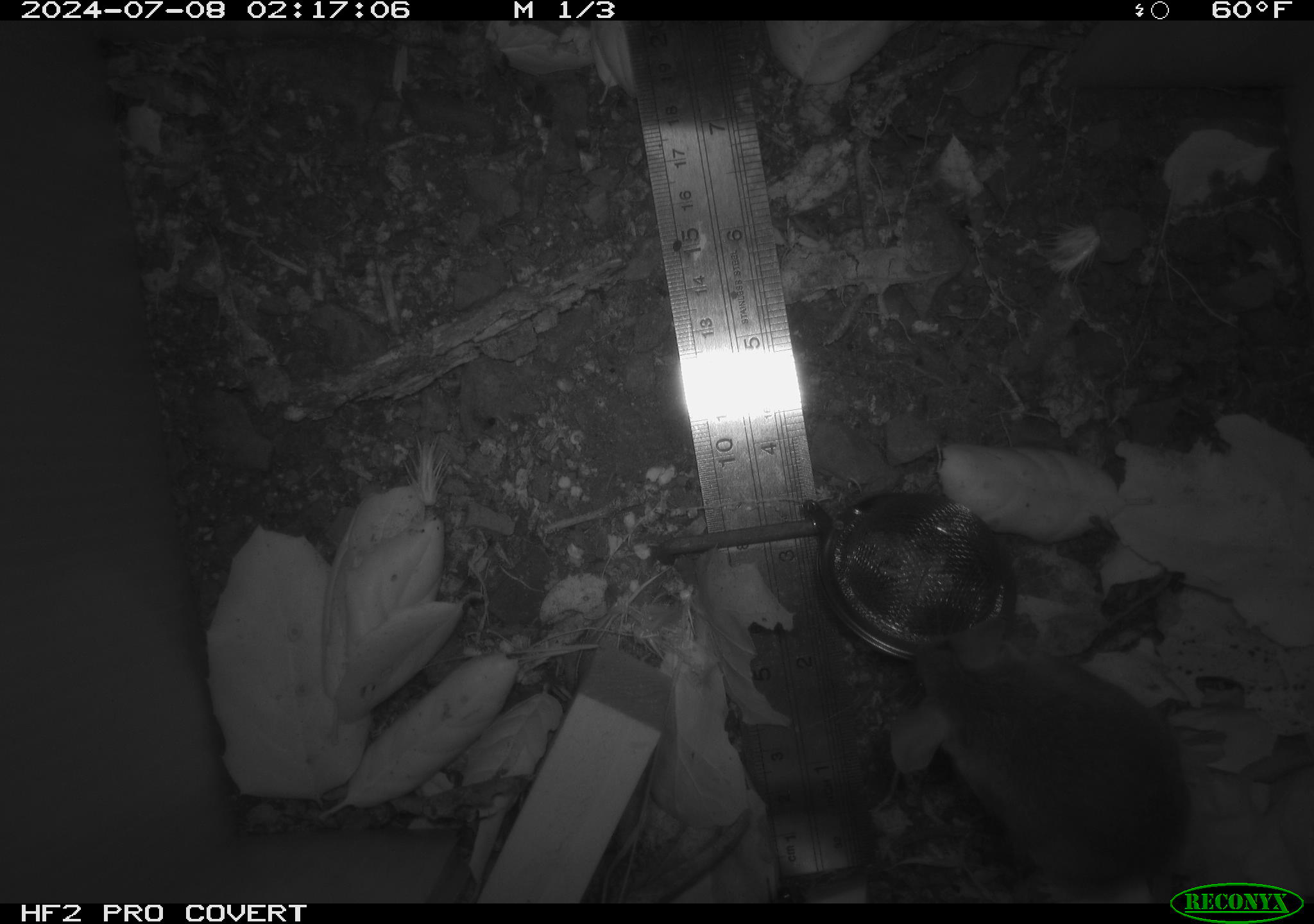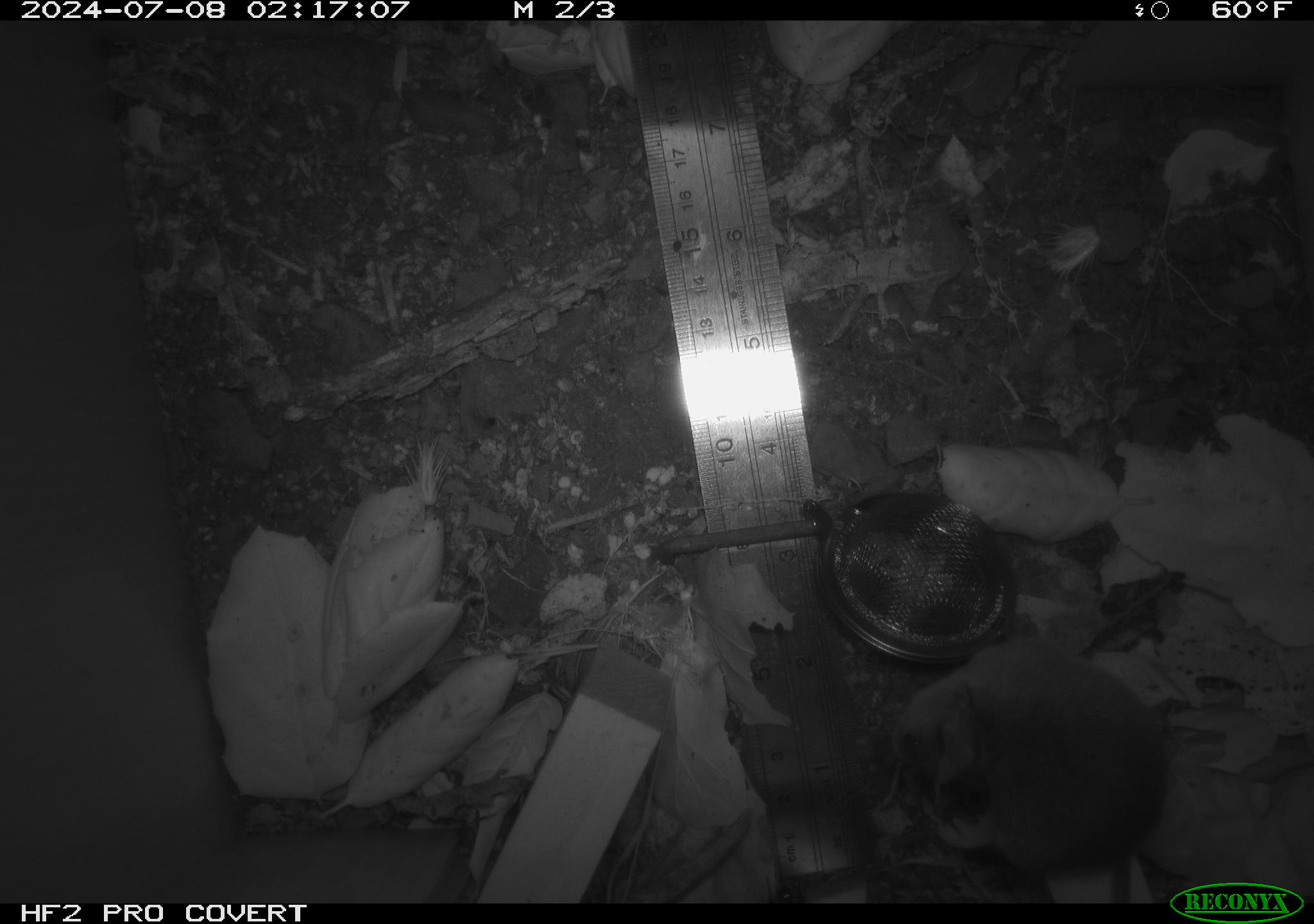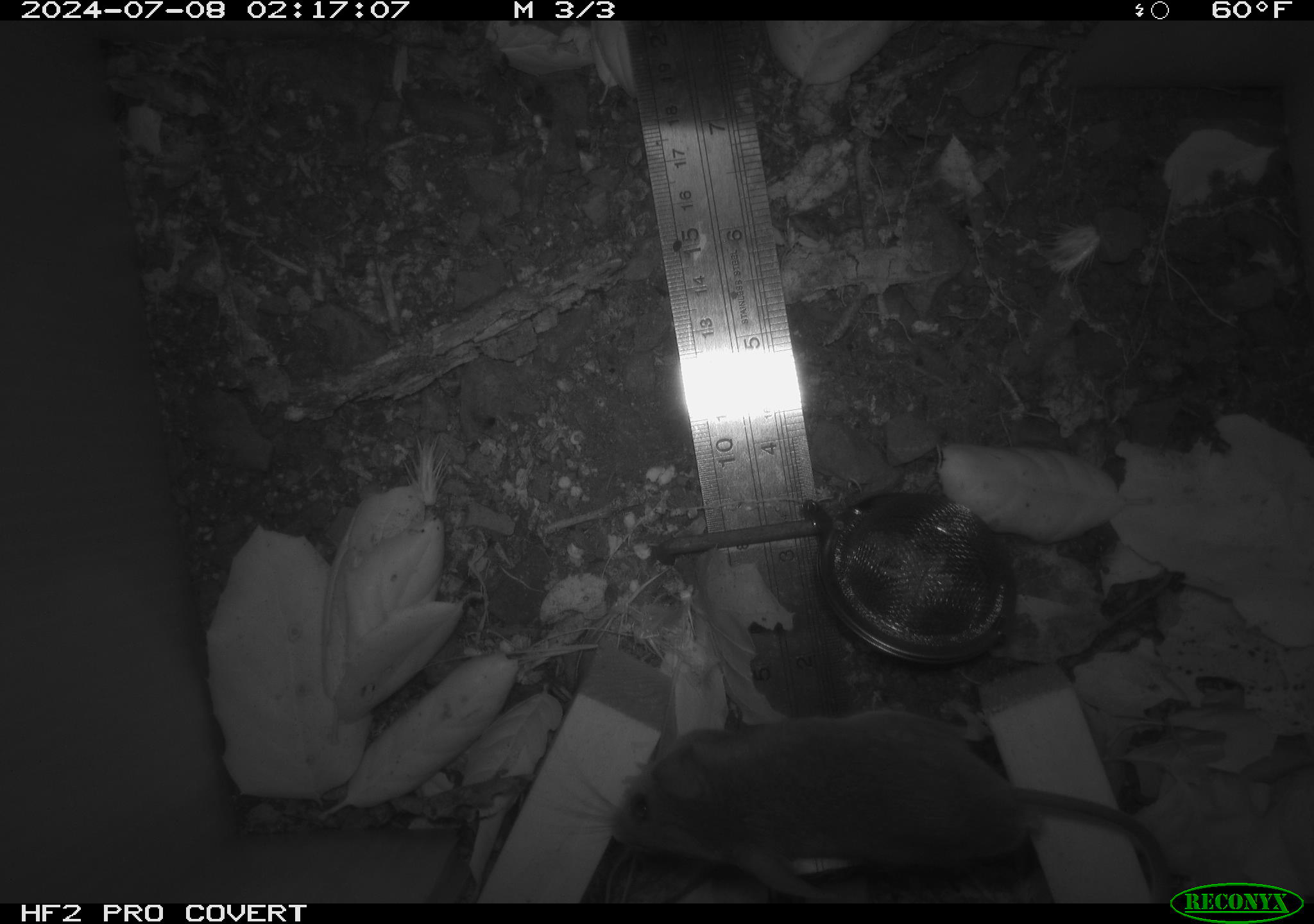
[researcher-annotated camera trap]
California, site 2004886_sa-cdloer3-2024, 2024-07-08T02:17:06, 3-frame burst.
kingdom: Animalia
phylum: Chordata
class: Mammalia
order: Rodentia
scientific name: Rodentia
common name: rodent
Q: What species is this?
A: Rodent (Rodentia).